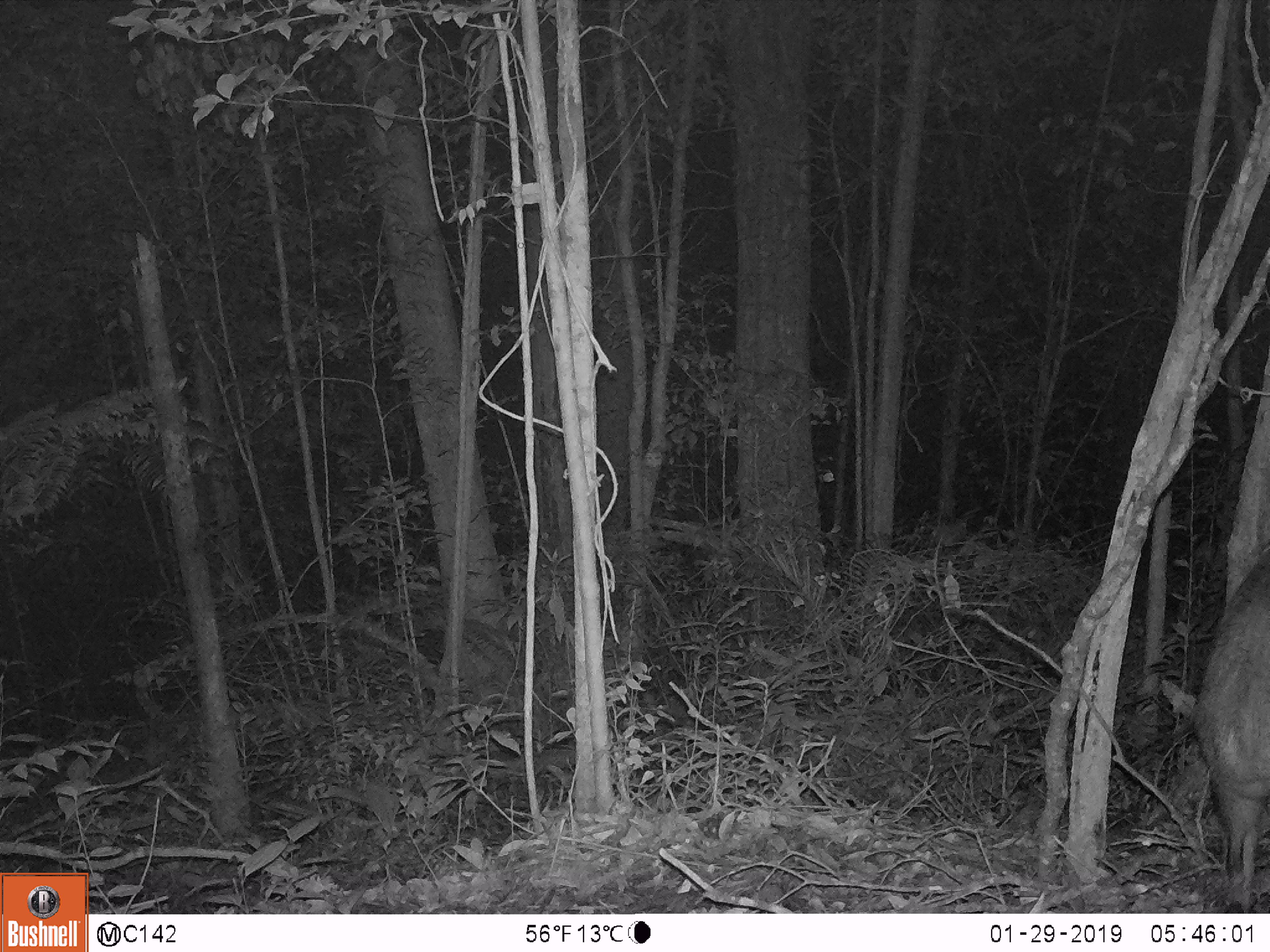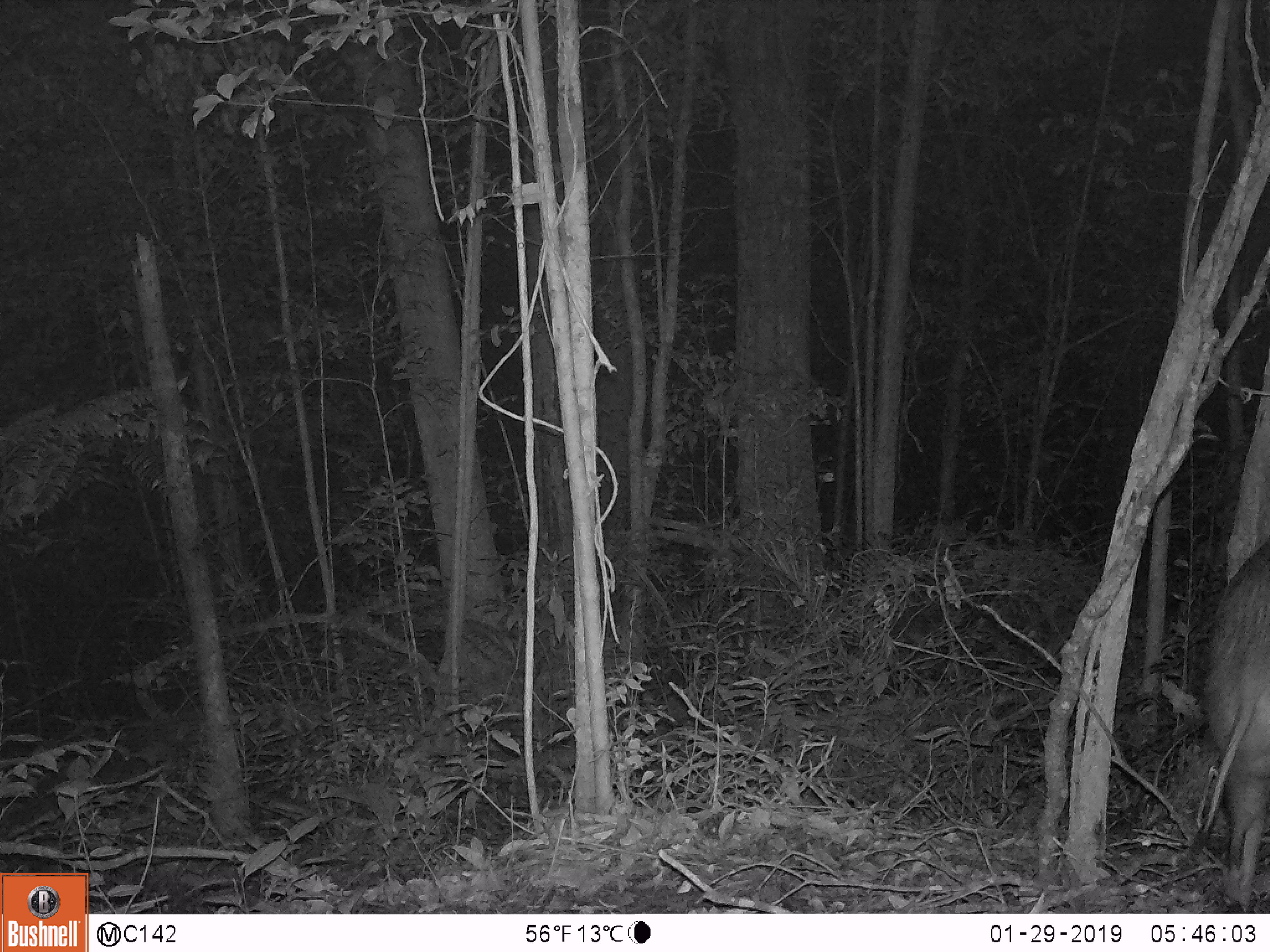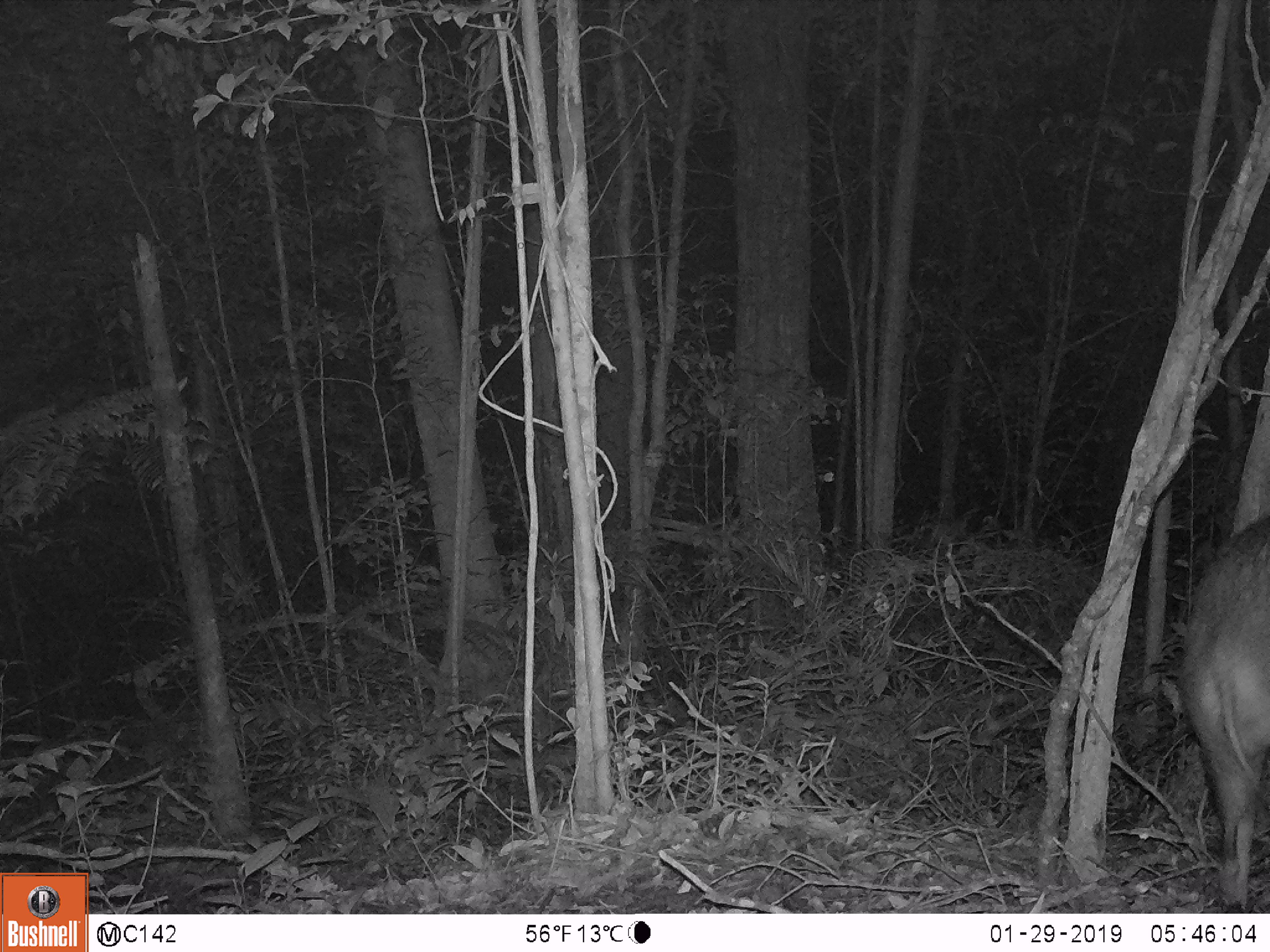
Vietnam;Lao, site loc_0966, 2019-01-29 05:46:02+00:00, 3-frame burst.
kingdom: Animalia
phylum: Chordata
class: Mammalia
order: Artiodactyla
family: Suidae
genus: Sus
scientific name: Sus scrofa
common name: eurasian wild pig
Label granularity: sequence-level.